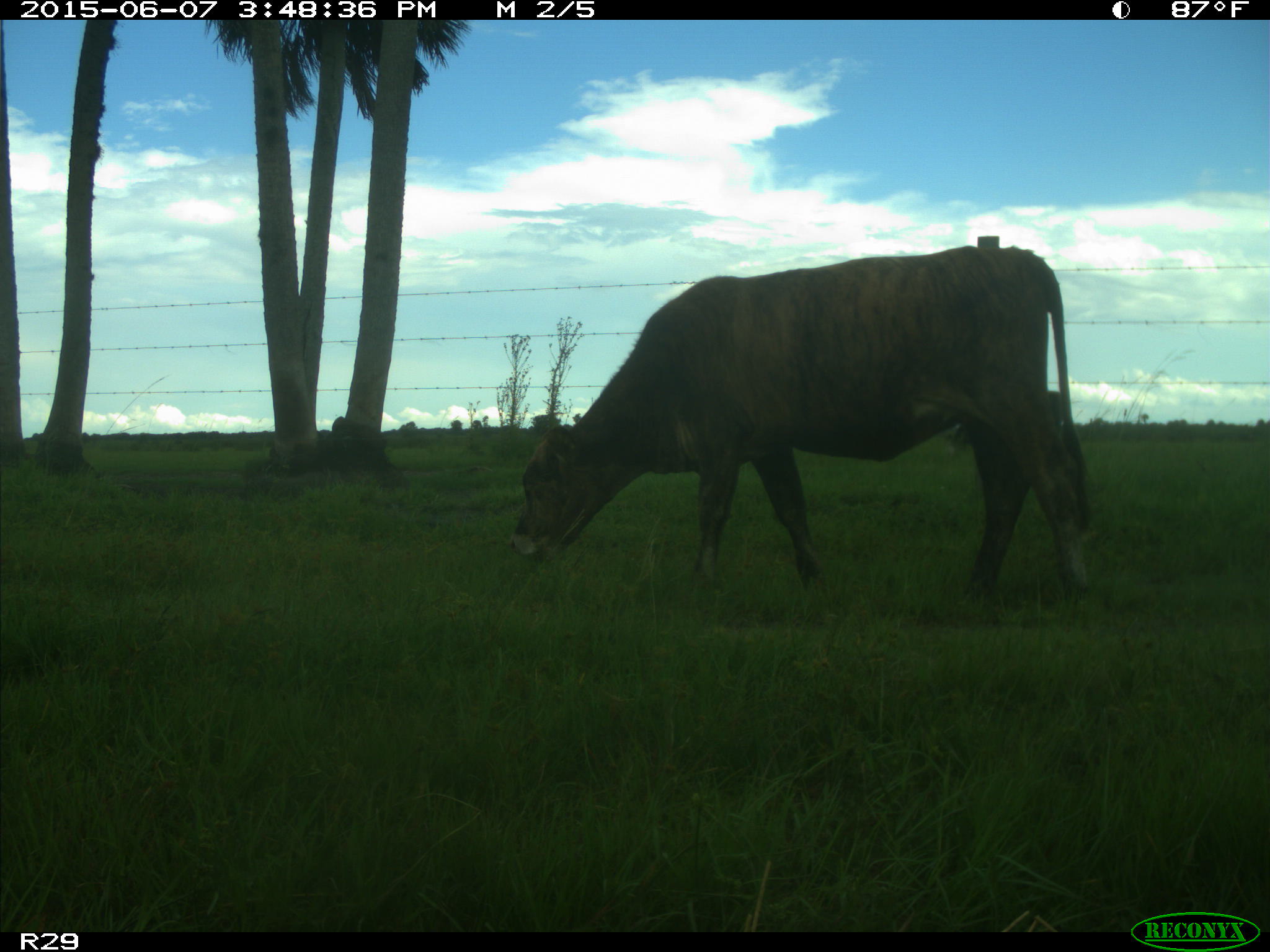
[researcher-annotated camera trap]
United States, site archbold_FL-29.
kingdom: Animalia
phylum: Chordata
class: Mammalia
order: Artiodactyla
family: Bovidae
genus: Bos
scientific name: Bos taurus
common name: domestic cow